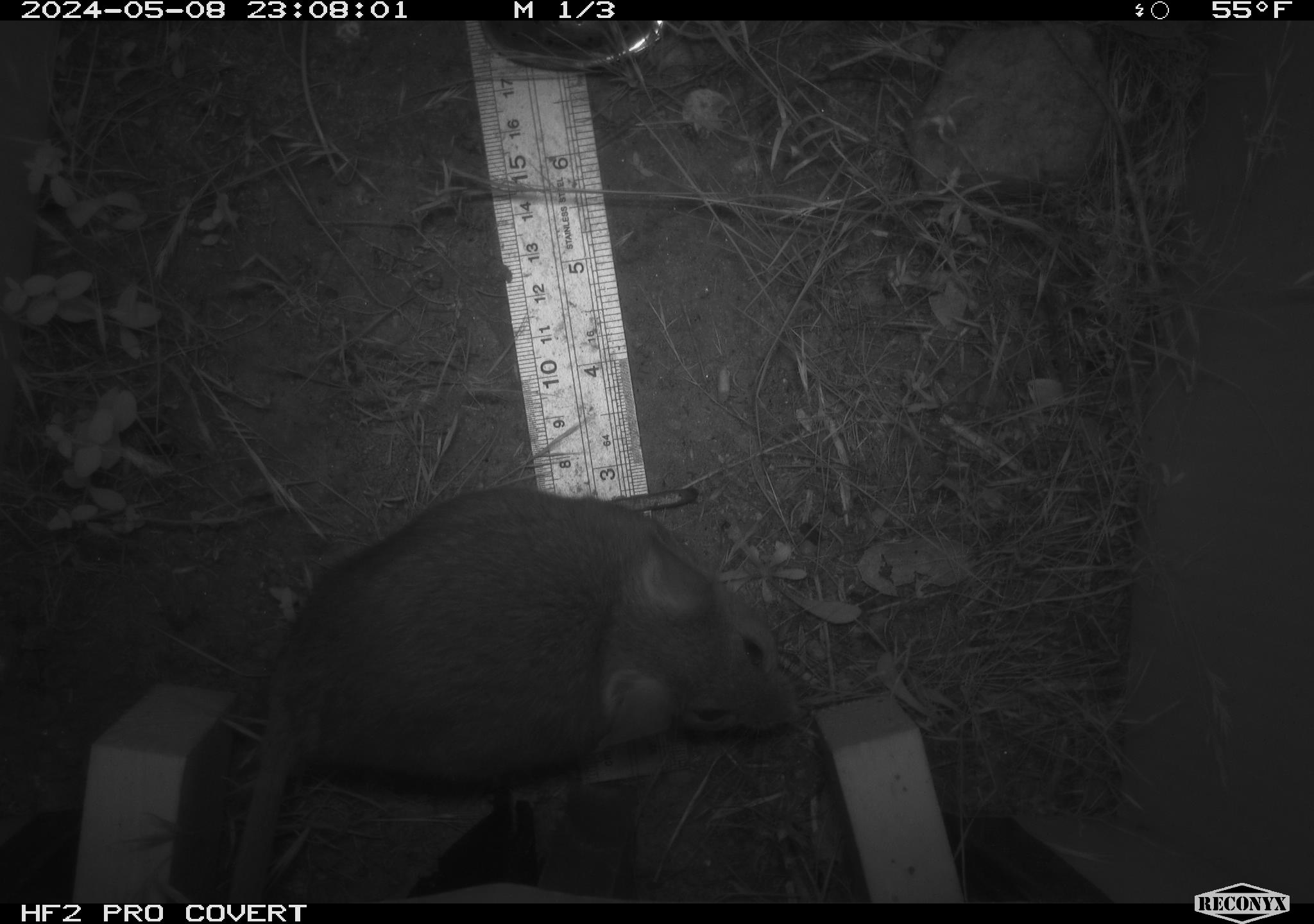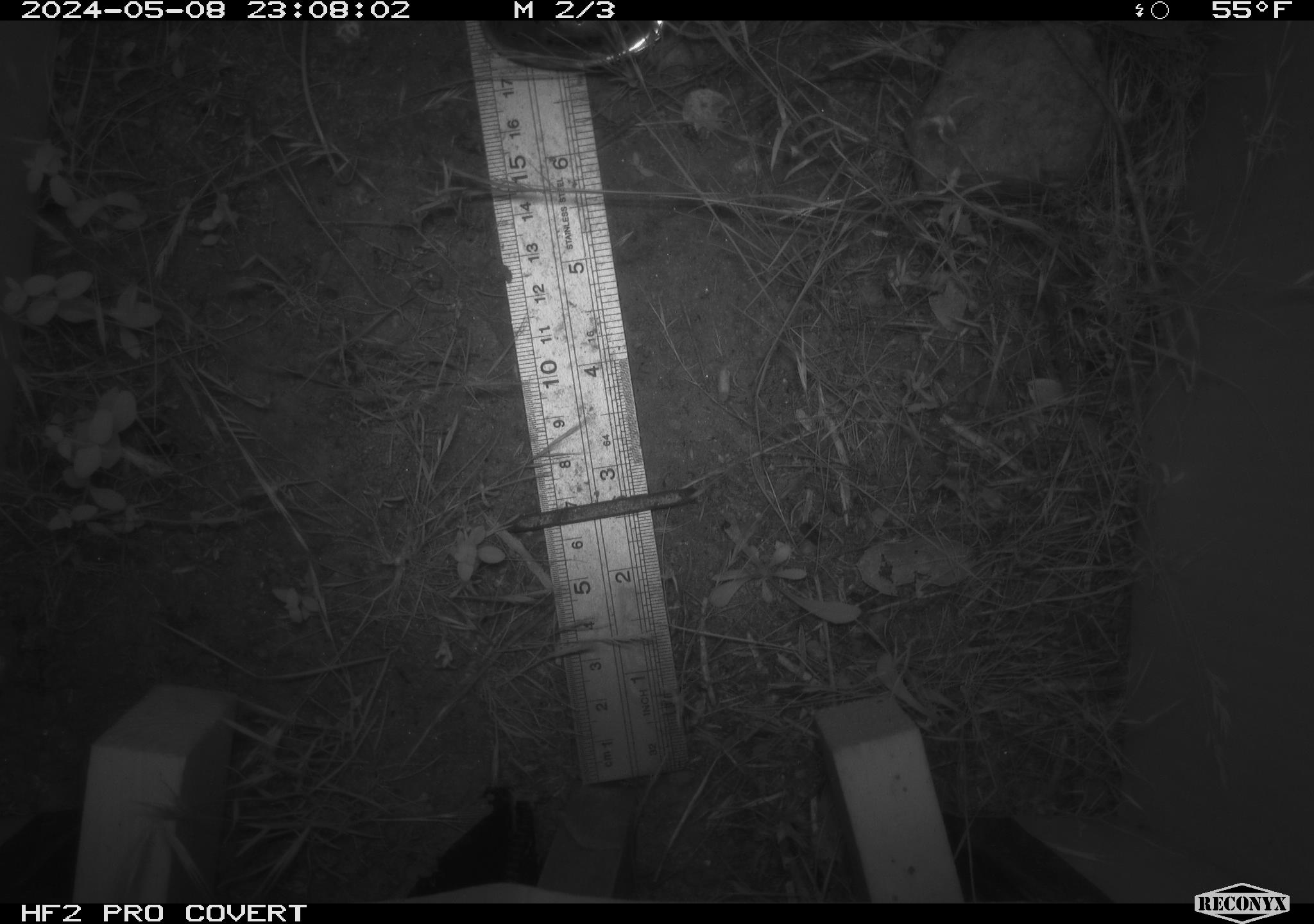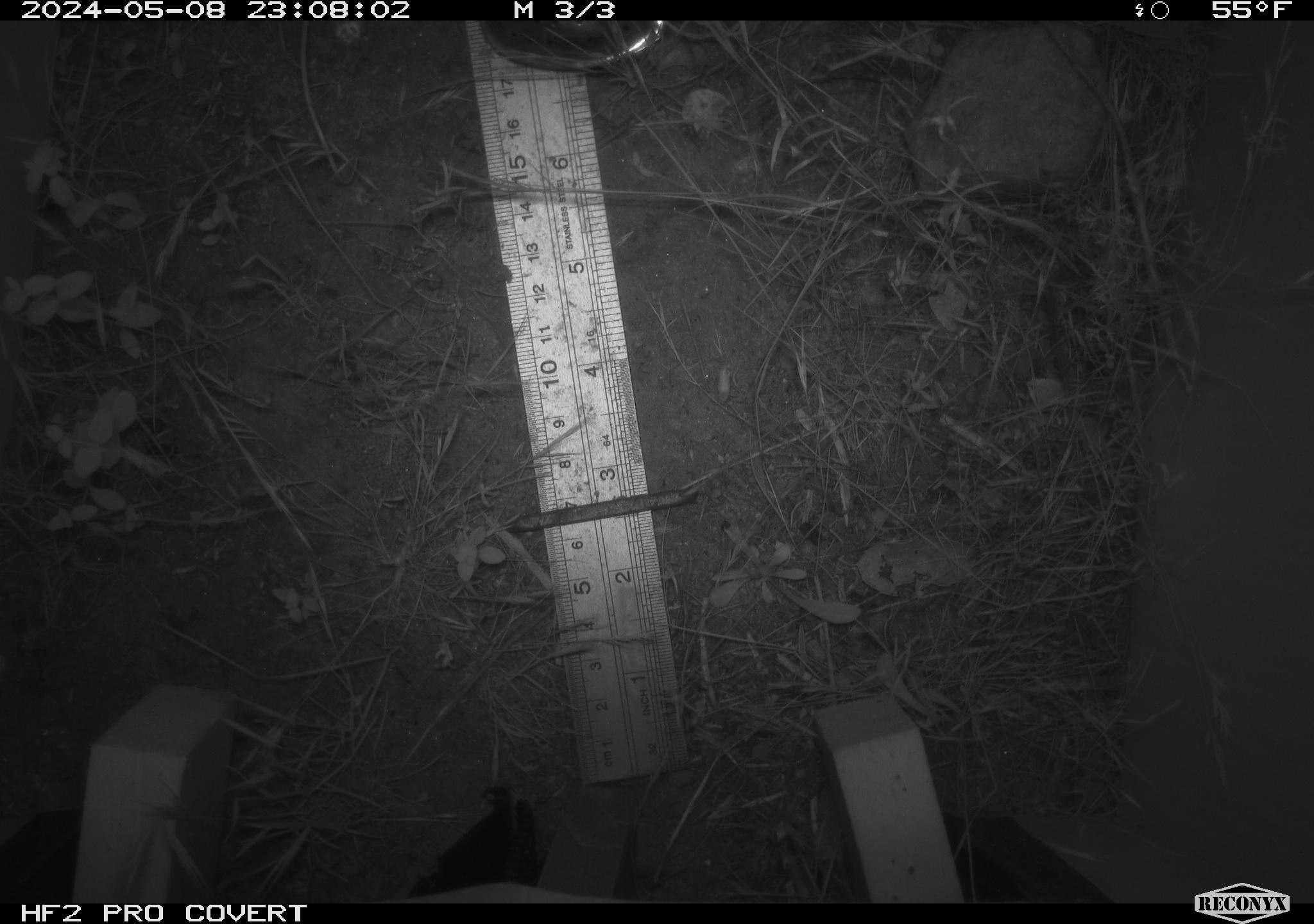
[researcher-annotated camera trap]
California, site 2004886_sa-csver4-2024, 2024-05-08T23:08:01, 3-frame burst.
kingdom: Animalia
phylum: Chordata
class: Mammalia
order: Rodentia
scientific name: Rodentia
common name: woodrat or rat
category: woodrat or rat species